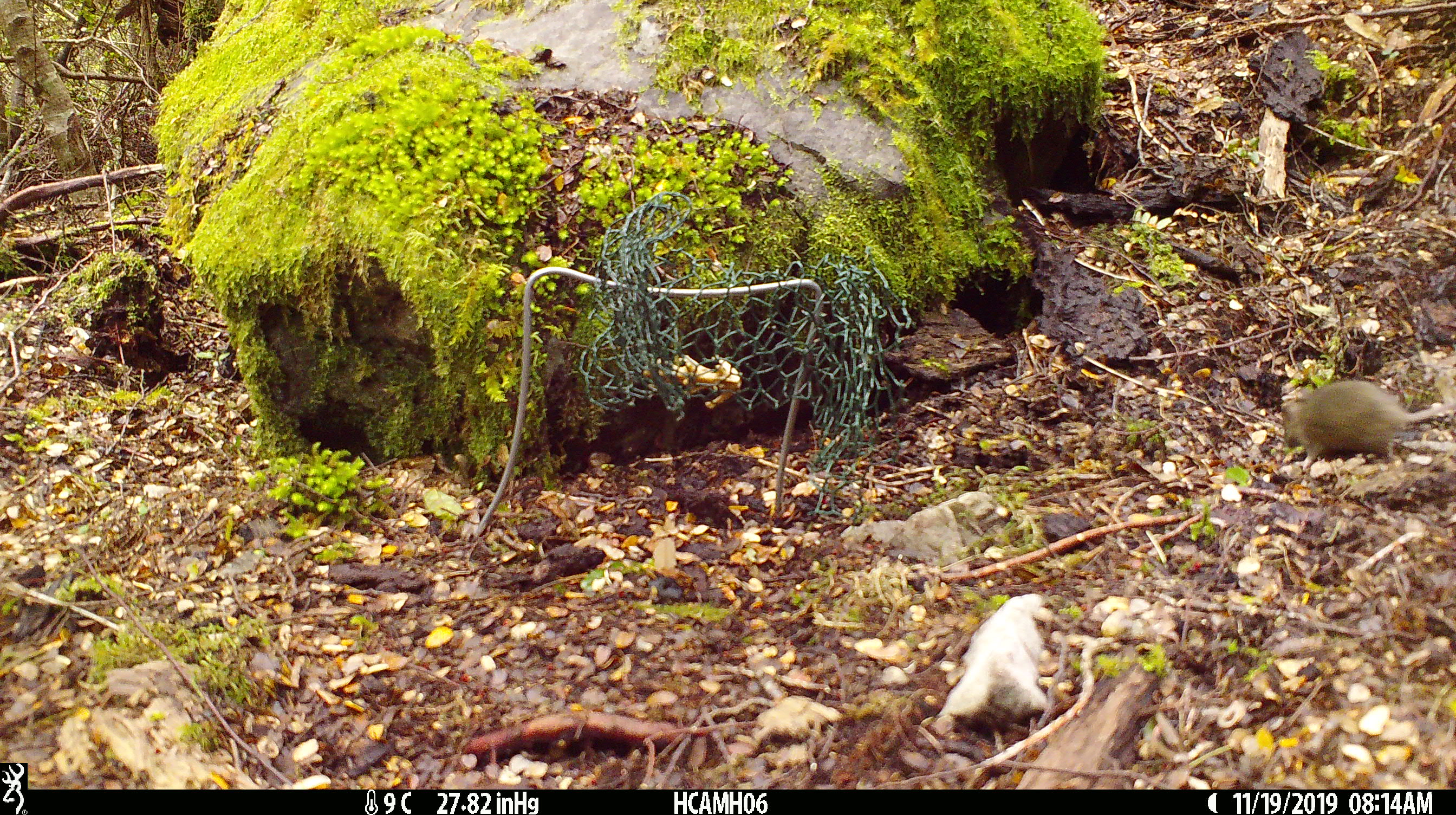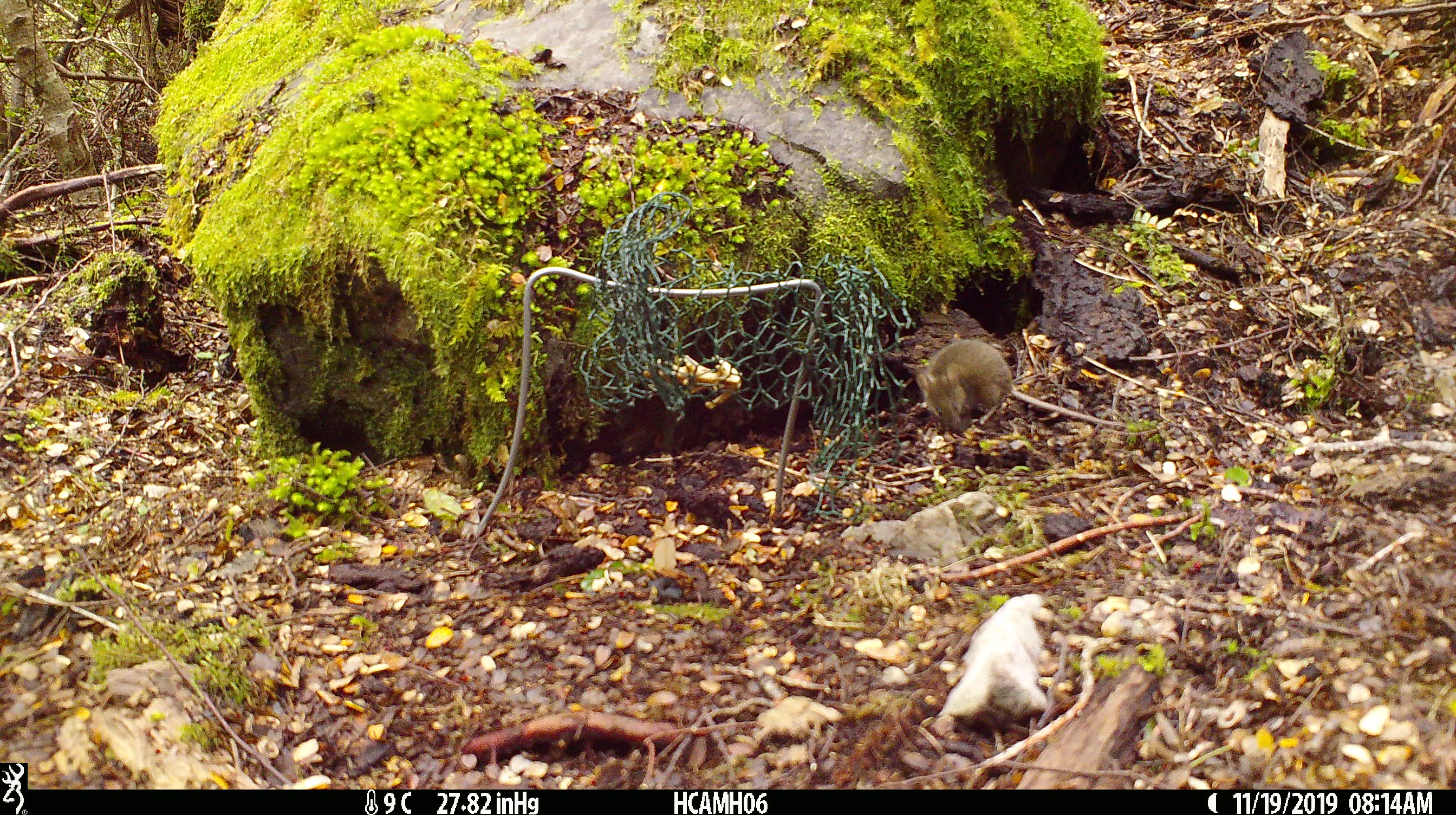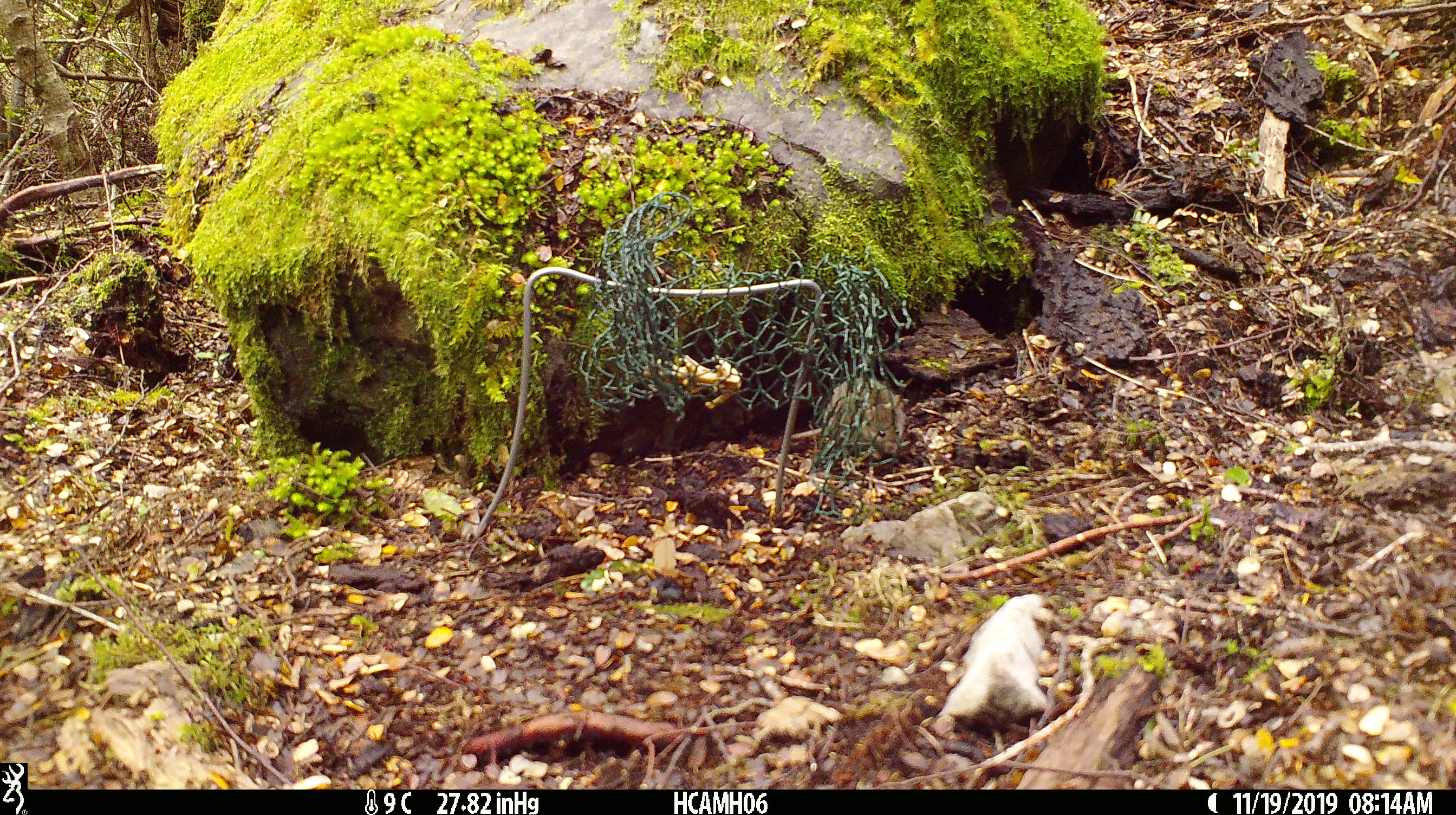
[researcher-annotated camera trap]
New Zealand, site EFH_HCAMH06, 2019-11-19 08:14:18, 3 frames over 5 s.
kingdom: Animalia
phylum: Chordata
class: Mammalia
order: Rodentia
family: Muridae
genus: Mus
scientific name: Mus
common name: mouse